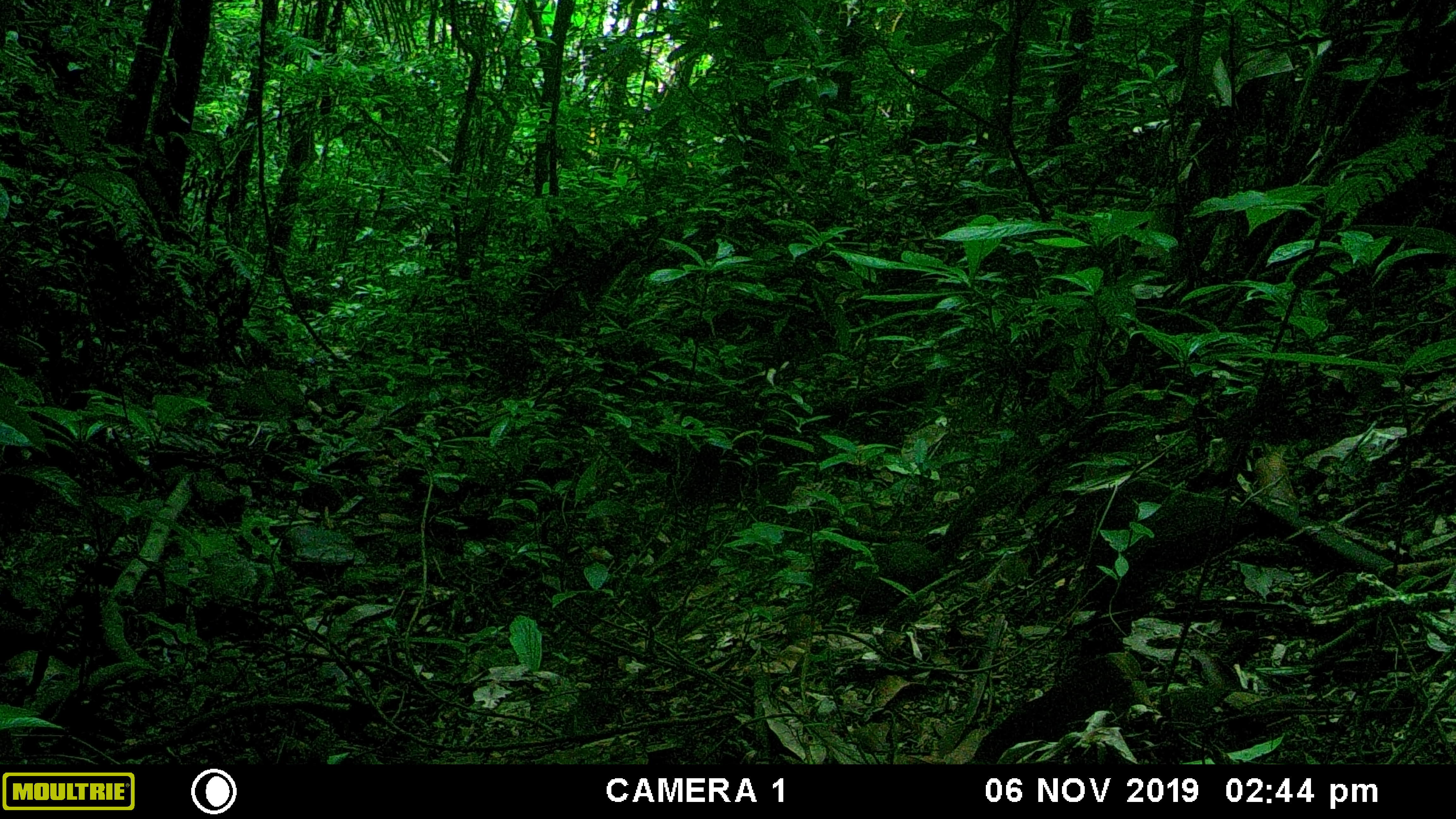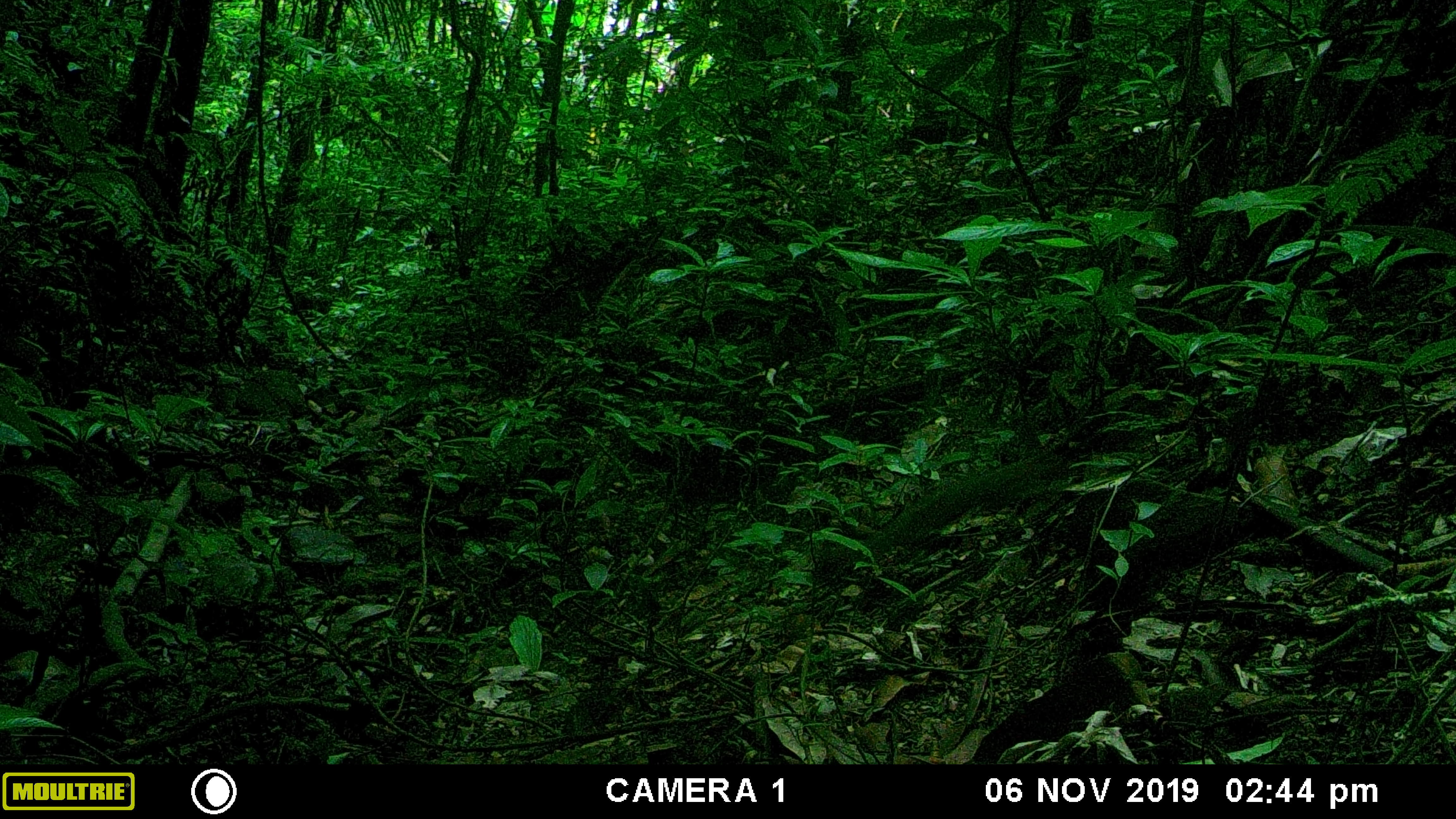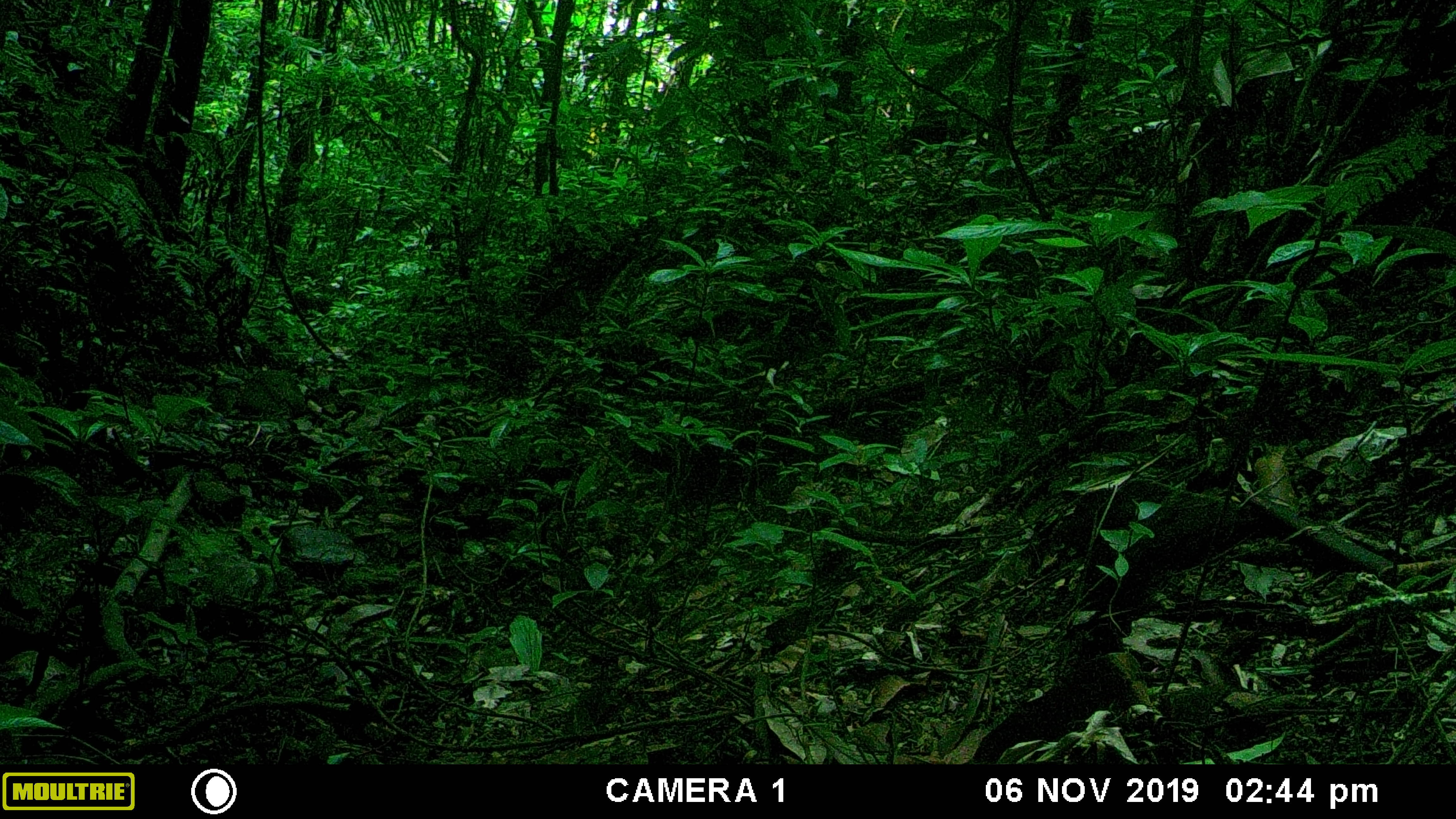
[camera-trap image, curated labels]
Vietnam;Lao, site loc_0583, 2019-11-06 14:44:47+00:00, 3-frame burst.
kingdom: Animalia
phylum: Chordata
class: Mammalia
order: Rodentia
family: Sciuridae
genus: Dremomys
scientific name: Dremomys rufigenis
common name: red-cheeked squirrel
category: red cheeked squirrel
Red cheeked squirrel (red-cheeked squirrel) (Dremomys rufigenis). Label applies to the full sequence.